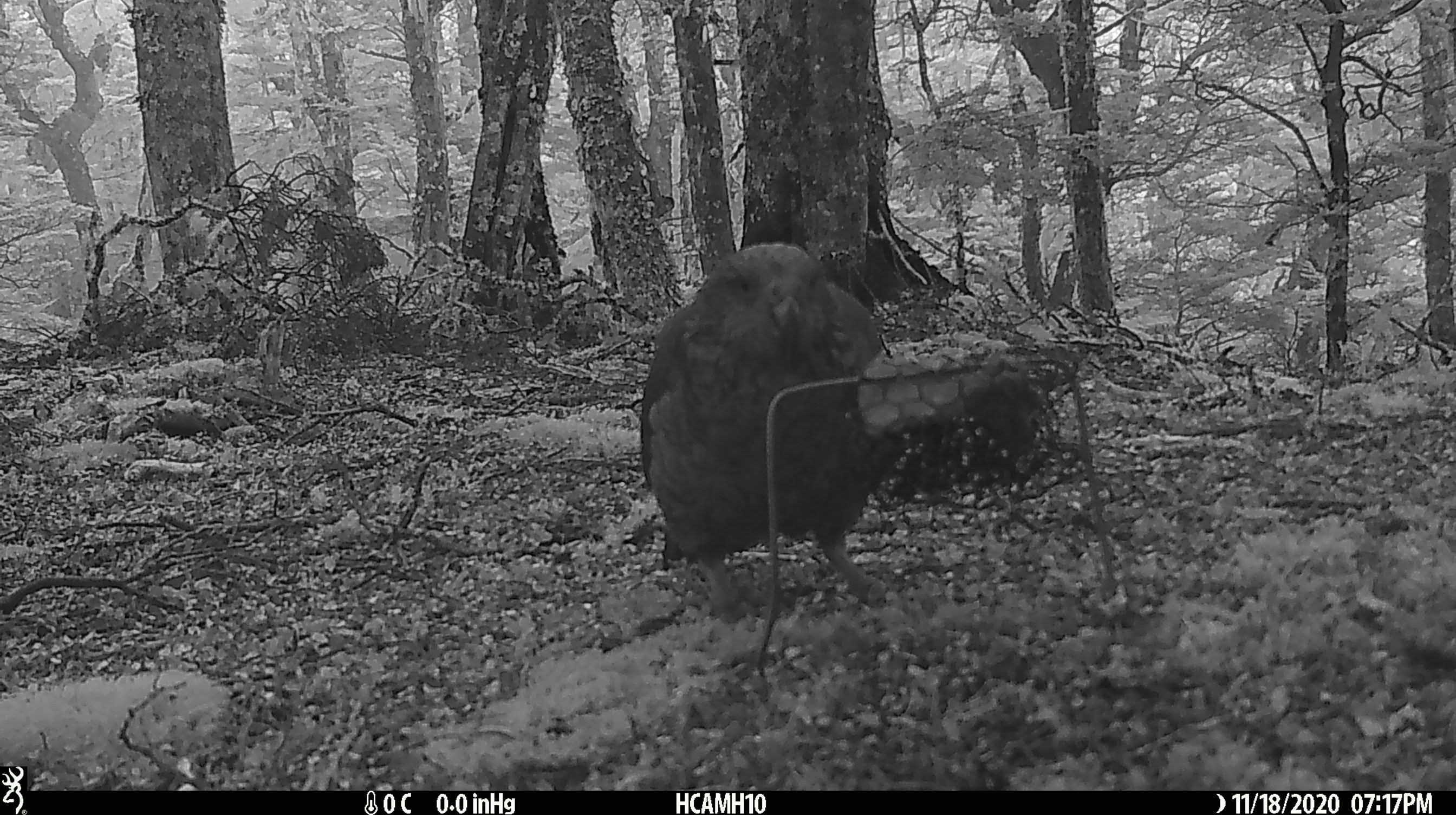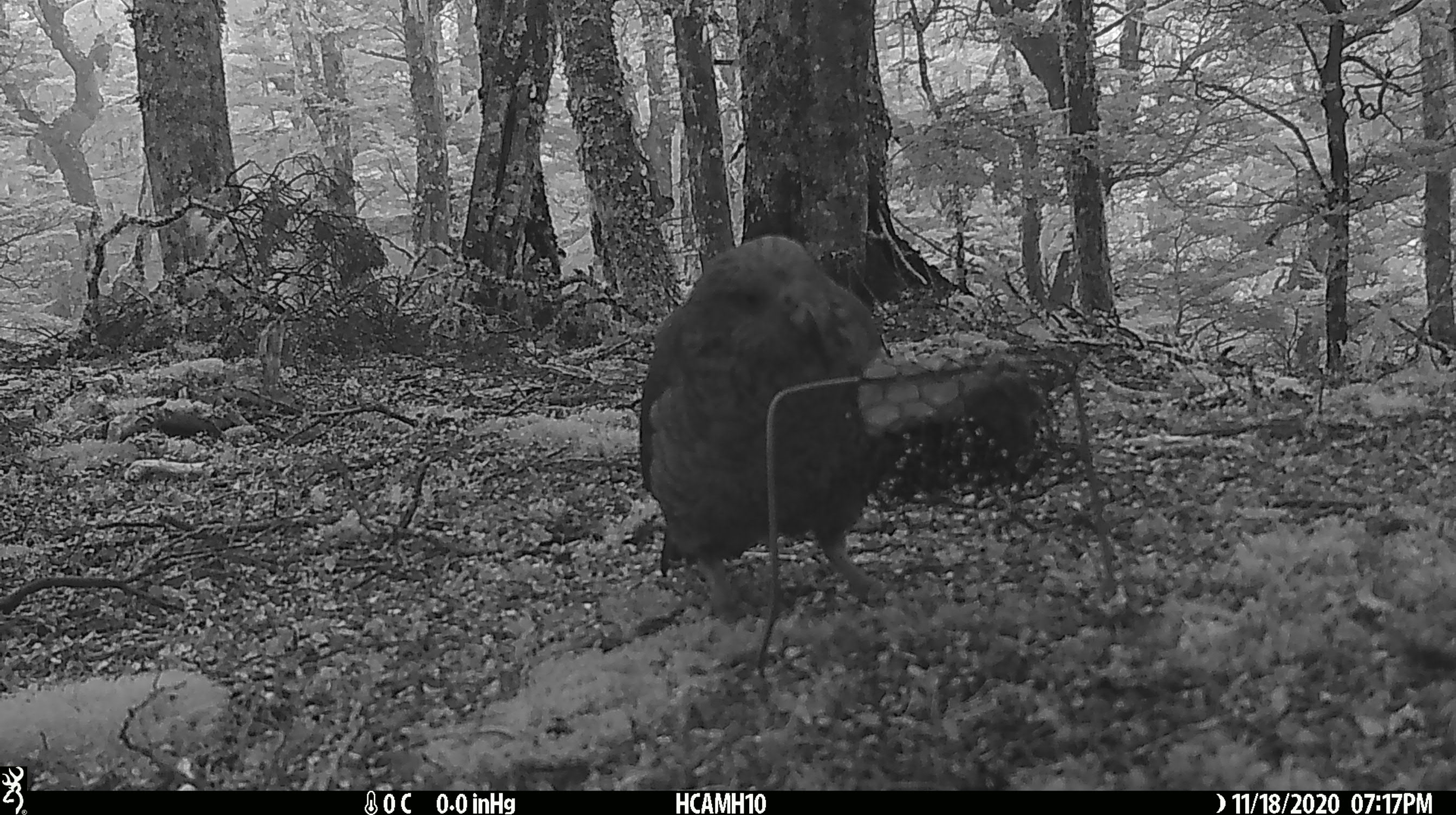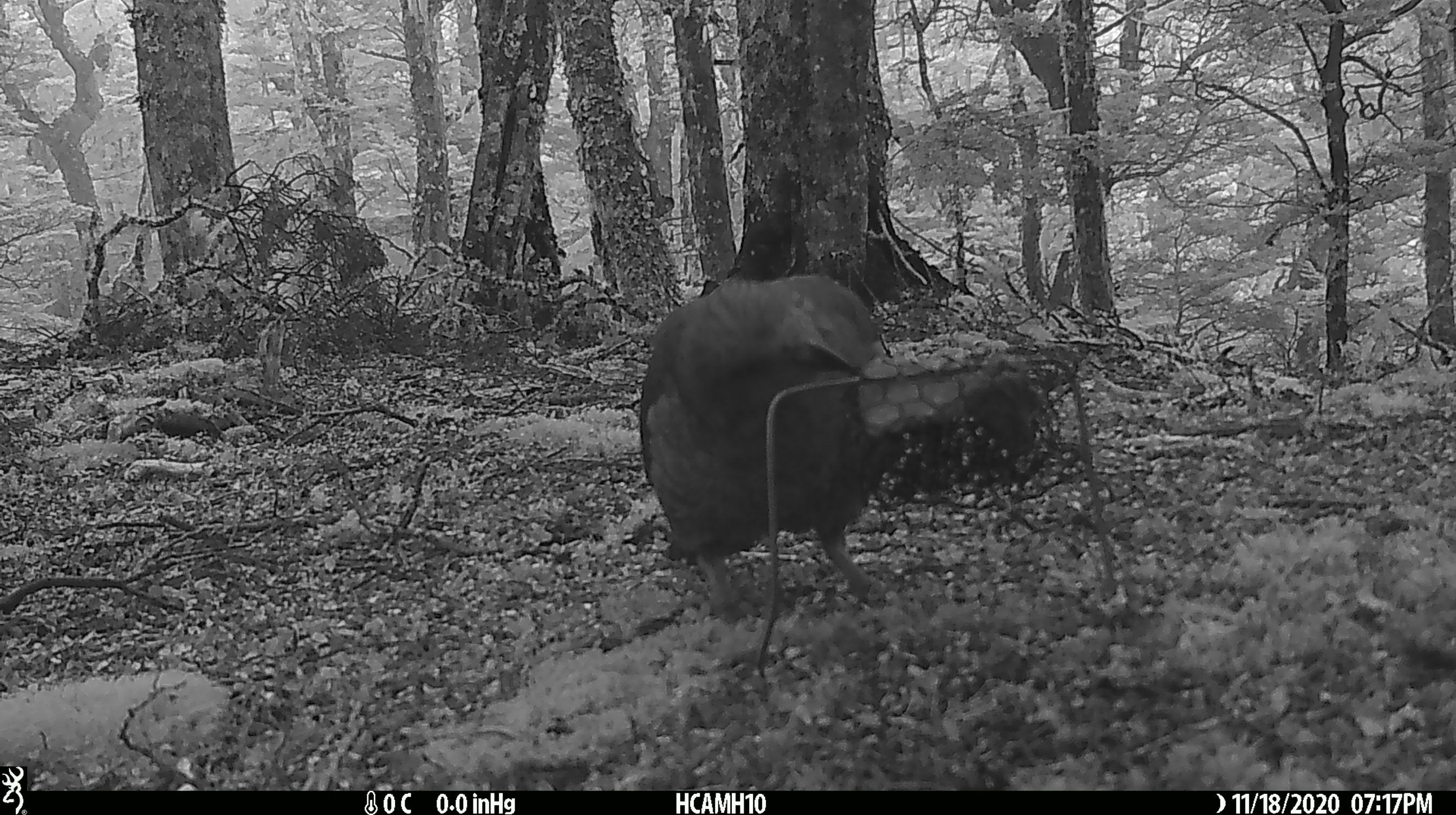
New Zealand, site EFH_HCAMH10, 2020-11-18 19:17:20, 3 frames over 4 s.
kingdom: Animalia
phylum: Chordata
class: Aves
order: Psittaciformes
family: Strigopidae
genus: Nestor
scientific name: Nestor notabilis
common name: kea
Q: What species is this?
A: Kea (Nestor notabilis).